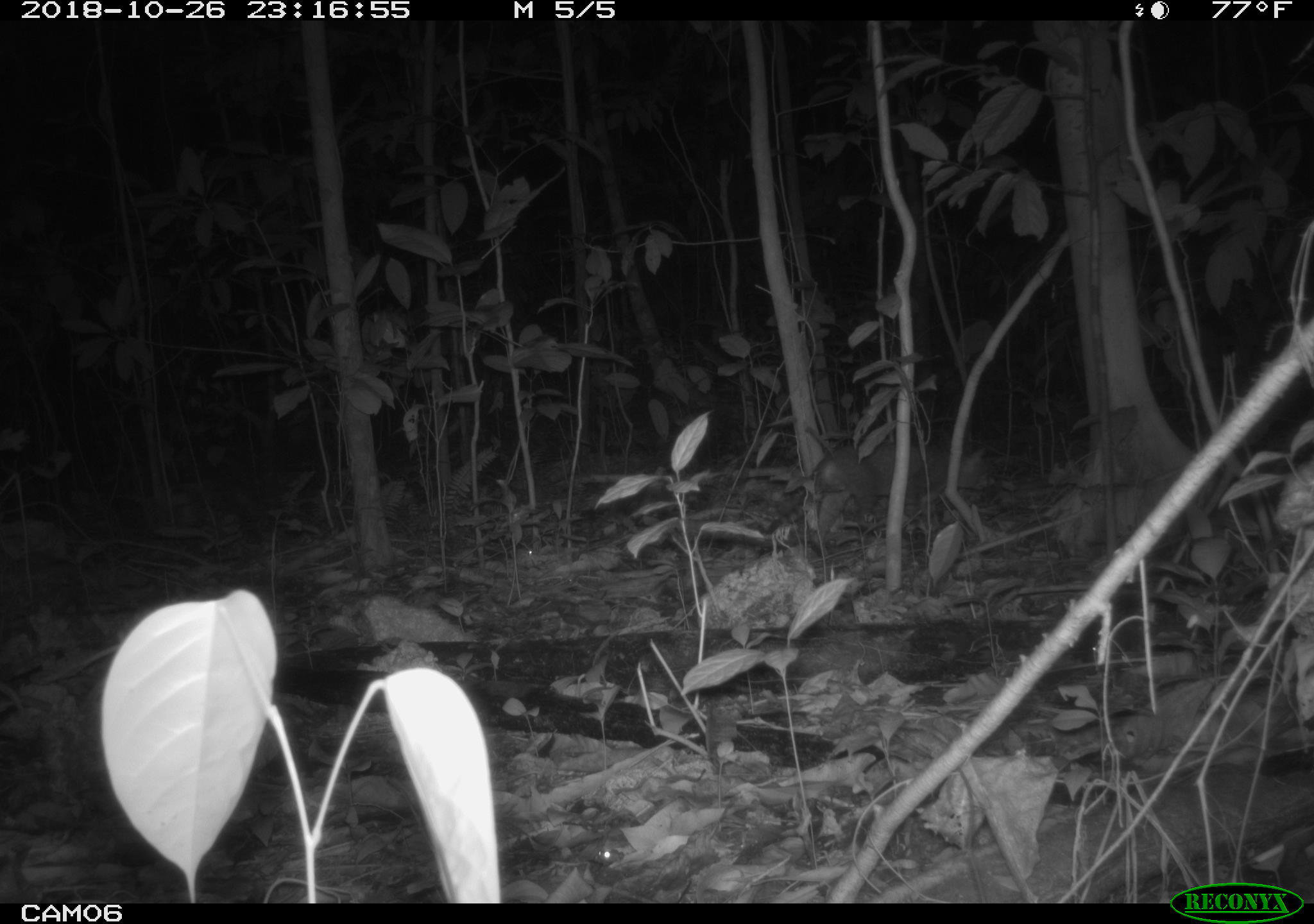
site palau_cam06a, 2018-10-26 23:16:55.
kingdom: Animalia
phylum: Chordata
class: Mammalia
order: Carnivora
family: Felidae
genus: Felis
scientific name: Felis catus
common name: cat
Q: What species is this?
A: Cat (Felis catus).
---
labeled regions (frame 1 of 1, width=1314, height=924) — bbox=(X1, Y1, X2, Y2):
cat: bbox=(758, 439, 992, 536)